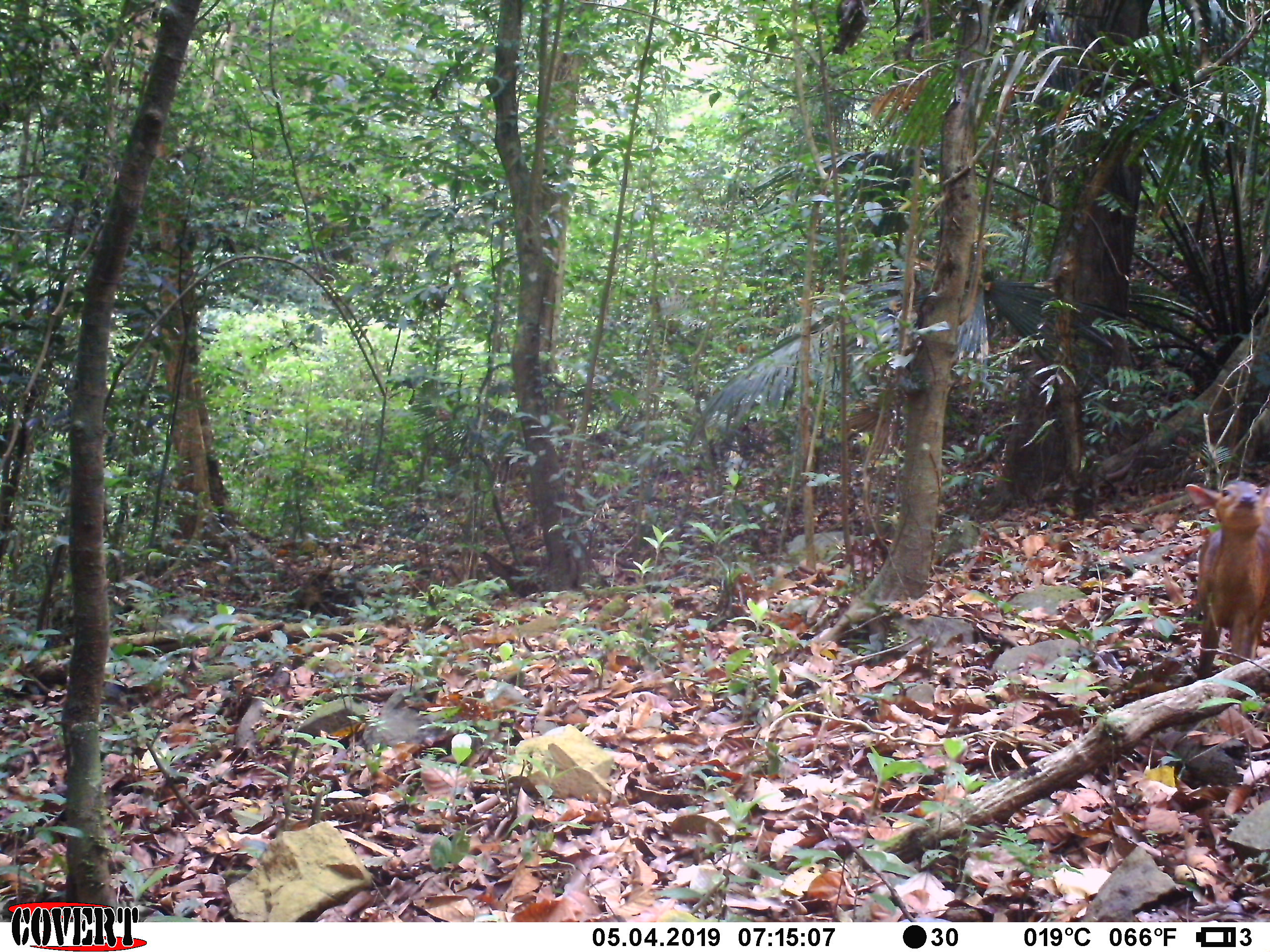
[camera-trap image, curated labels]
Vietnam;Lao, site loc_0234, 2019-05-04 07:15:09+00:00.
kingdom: Animalia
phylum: Chordata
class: Mammalia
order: Artiodactyla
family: Cervidae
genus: Muntiacus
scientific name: Muntiacus vuquangensis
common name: large-antlered muntjac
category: large antlered muntjac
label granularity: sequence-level